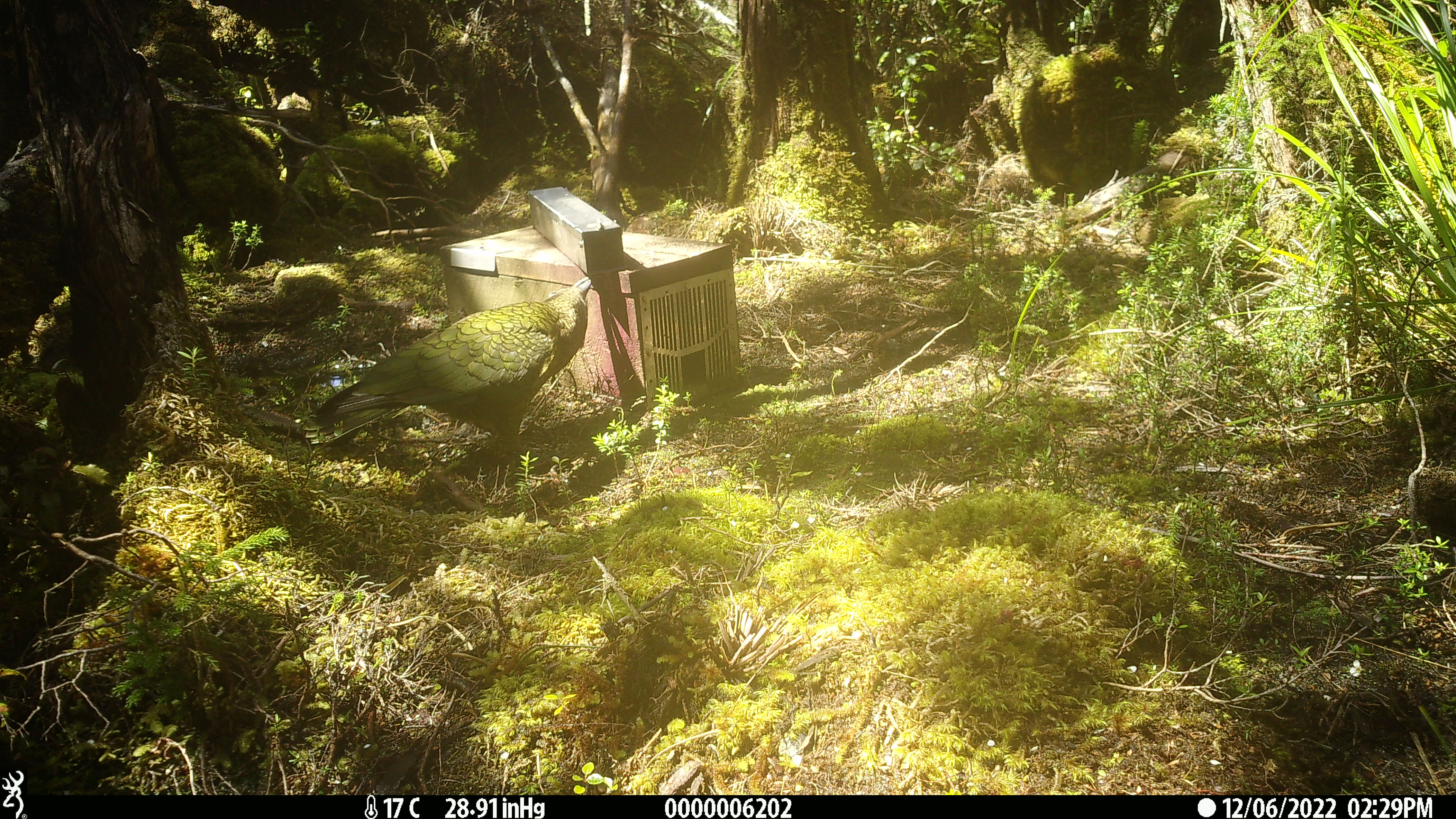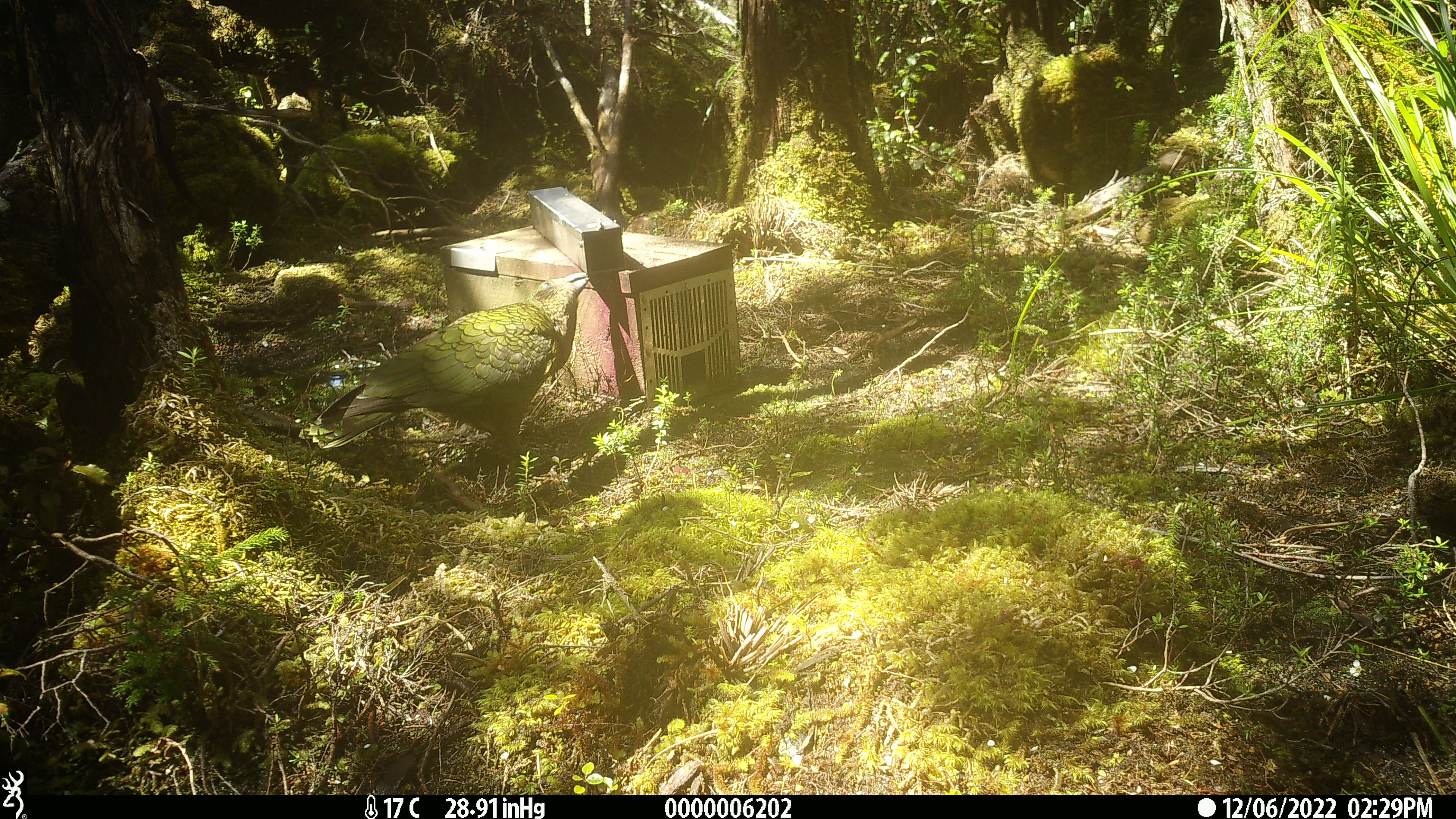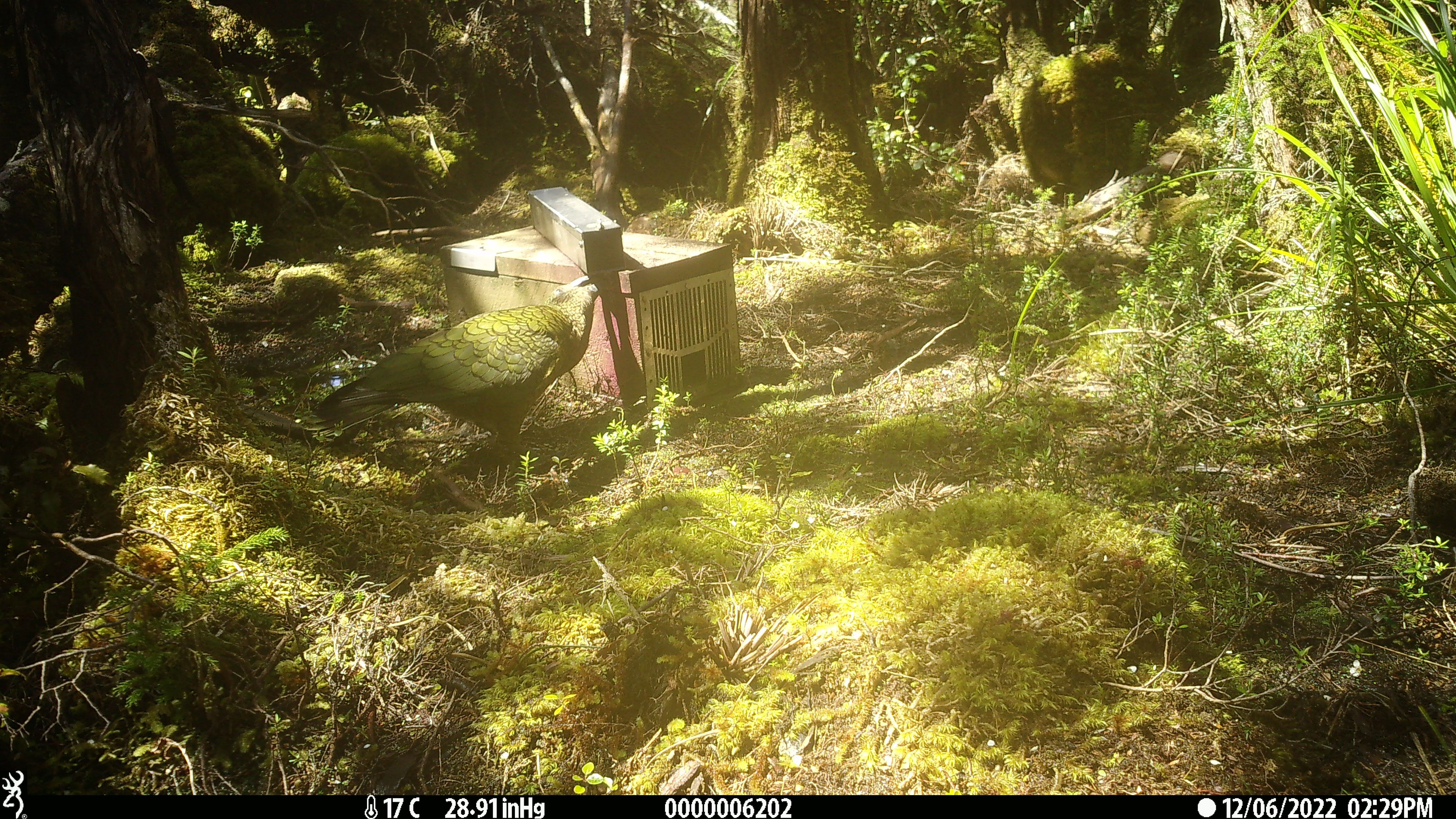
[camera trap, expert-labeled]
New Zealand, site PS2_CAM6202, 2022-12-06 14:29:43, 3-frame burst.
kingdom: Animalia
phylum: Chordata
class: Aves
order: Psittaciformes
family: Strigopidae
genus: Nestor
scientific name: Nestor notabilis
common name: kea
Kea (Nestor notabilis).